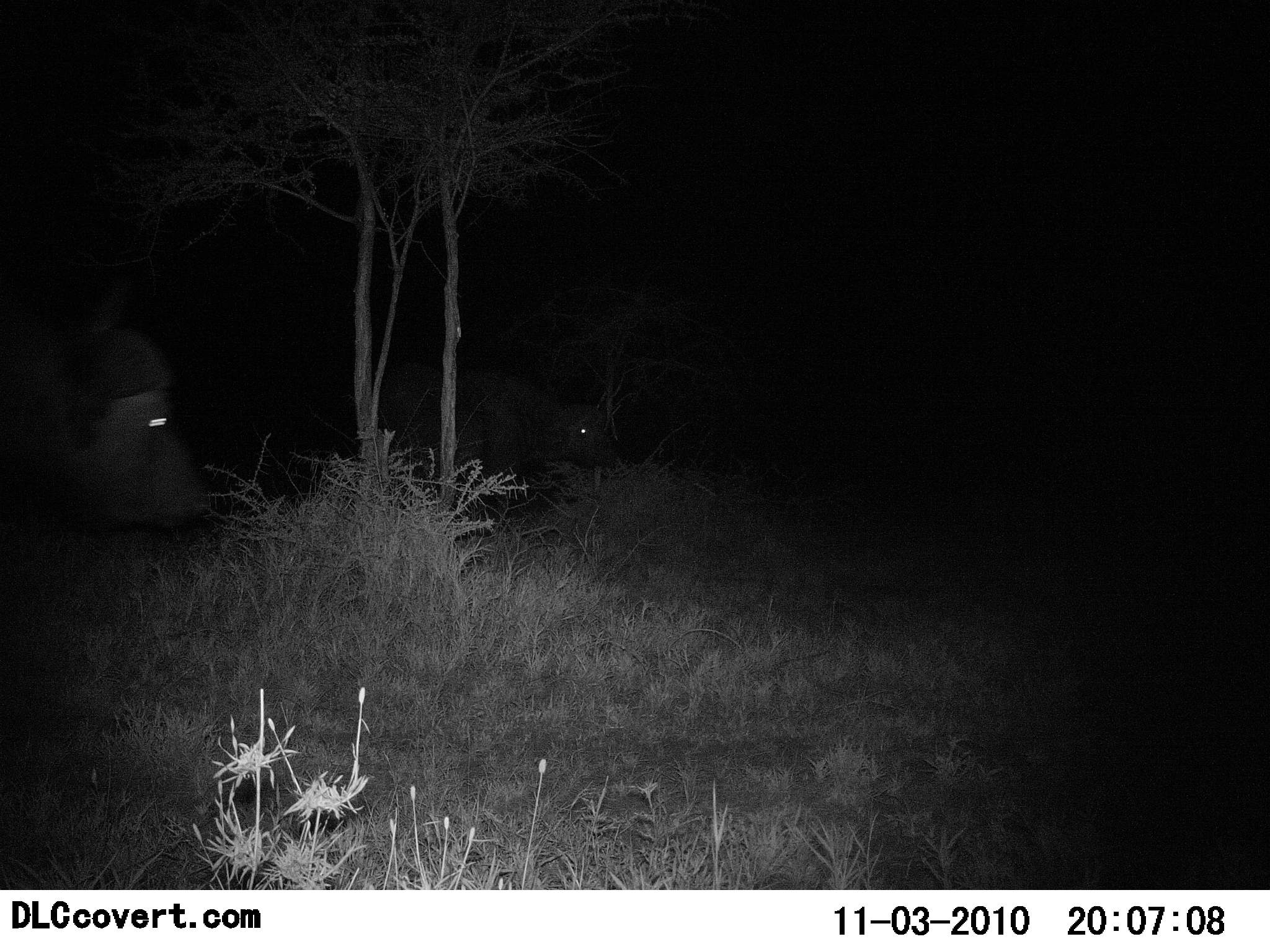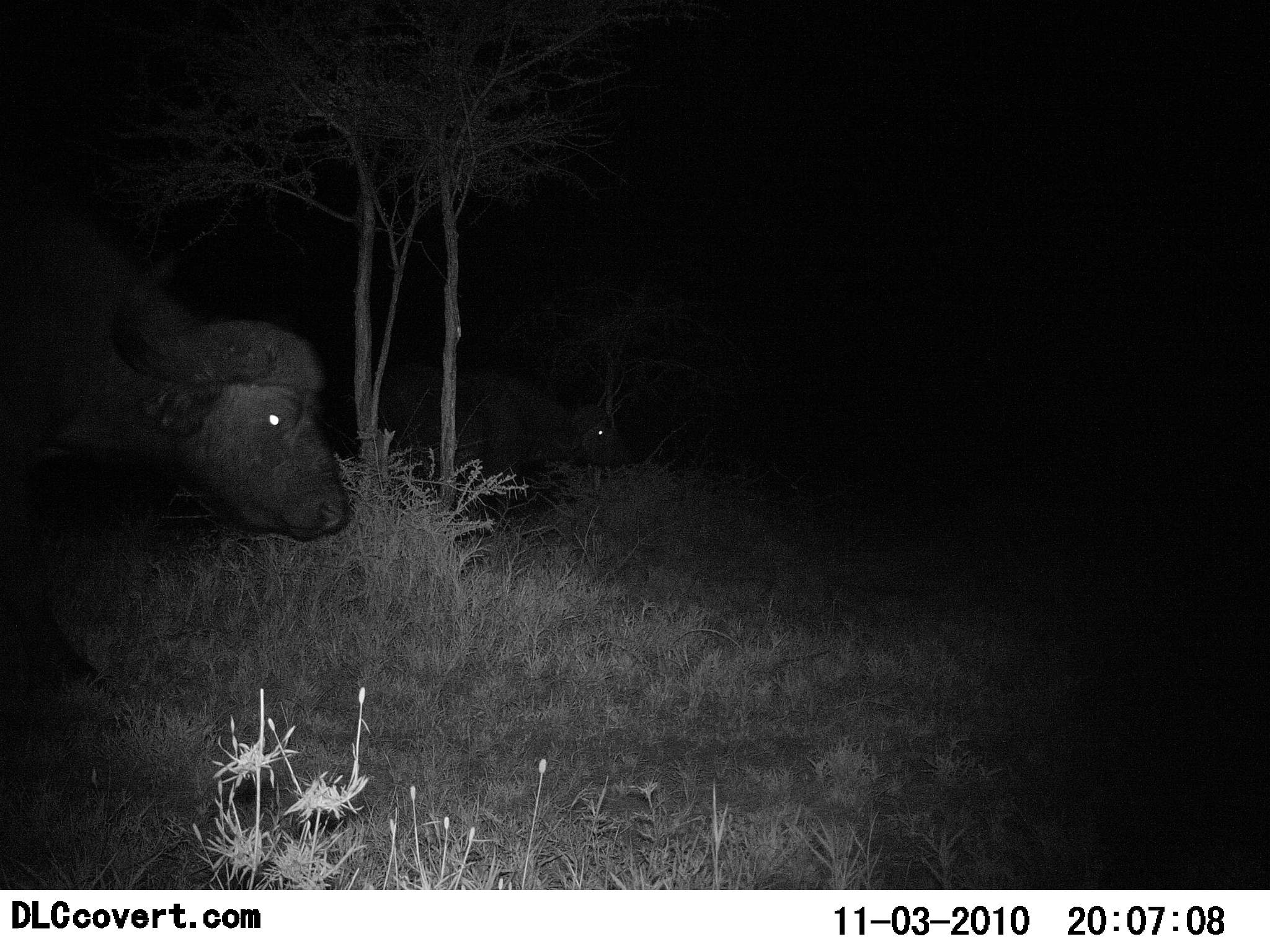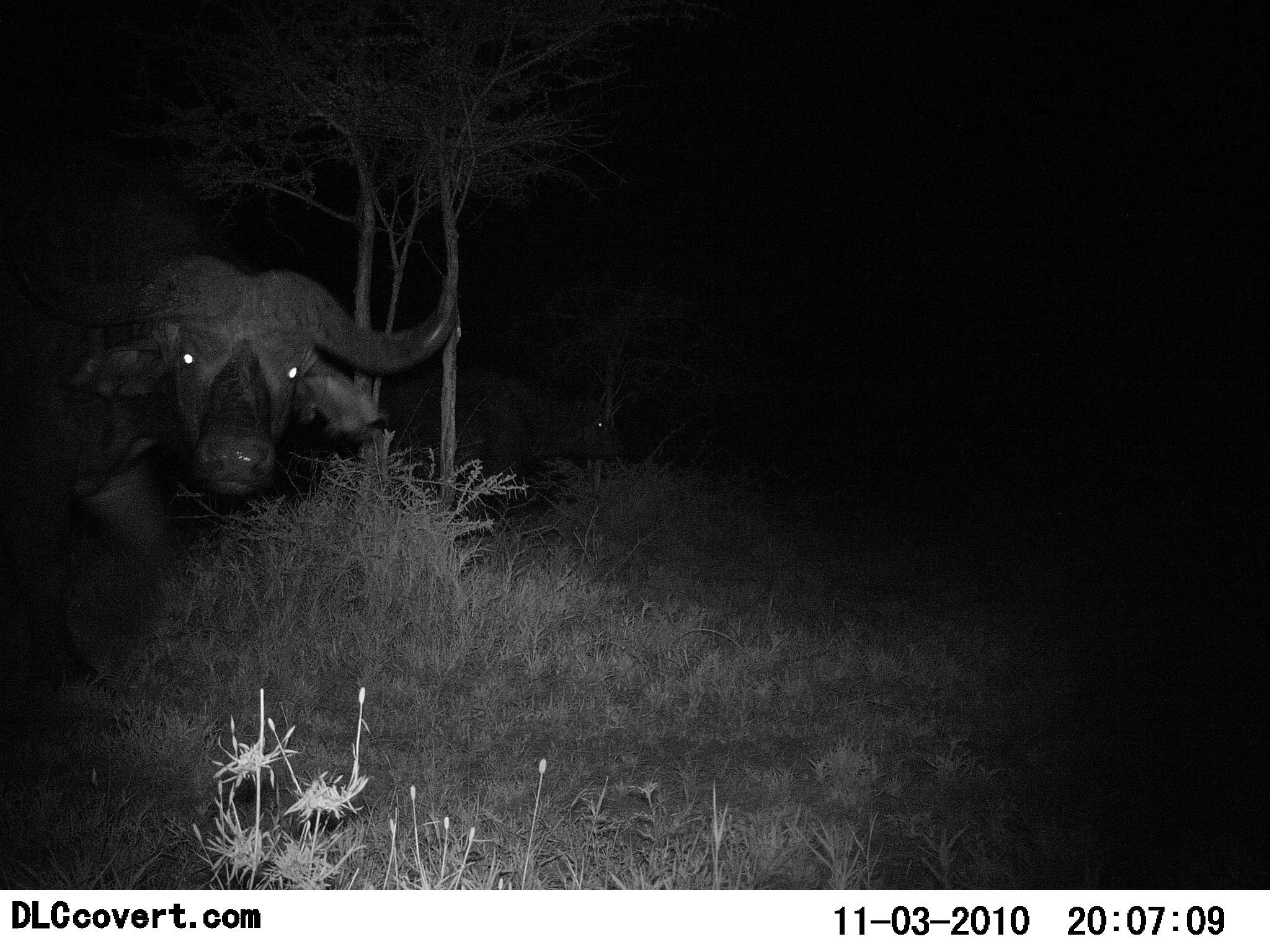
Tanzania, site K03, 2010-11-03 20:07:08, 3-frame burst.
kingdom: Animalia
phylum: Chordata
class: Mammalia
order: Artiodactyla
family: Bovidae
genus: Syncerus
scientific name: Syncerus caffer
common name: cape buffalo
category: buffalo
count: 2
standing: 8%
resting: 0%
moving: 92%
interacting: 0%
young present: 0%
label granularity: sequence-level